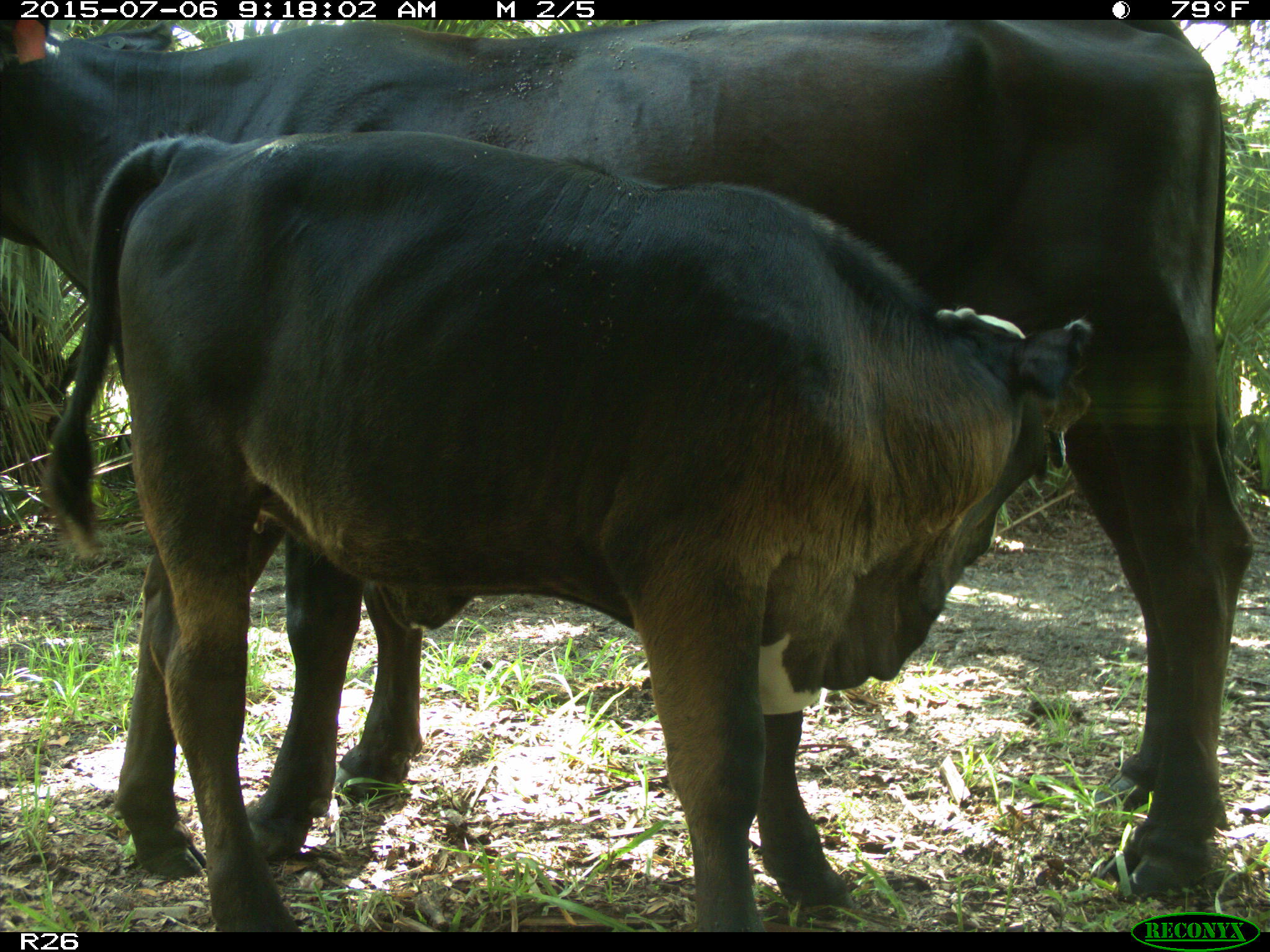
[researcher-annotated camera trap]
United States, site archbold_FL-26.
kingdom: Animalia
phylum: Chordata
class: Mammalia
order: Artiodactyla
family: Bovidae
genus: Bos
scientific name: Bos taurus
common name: domestic cow